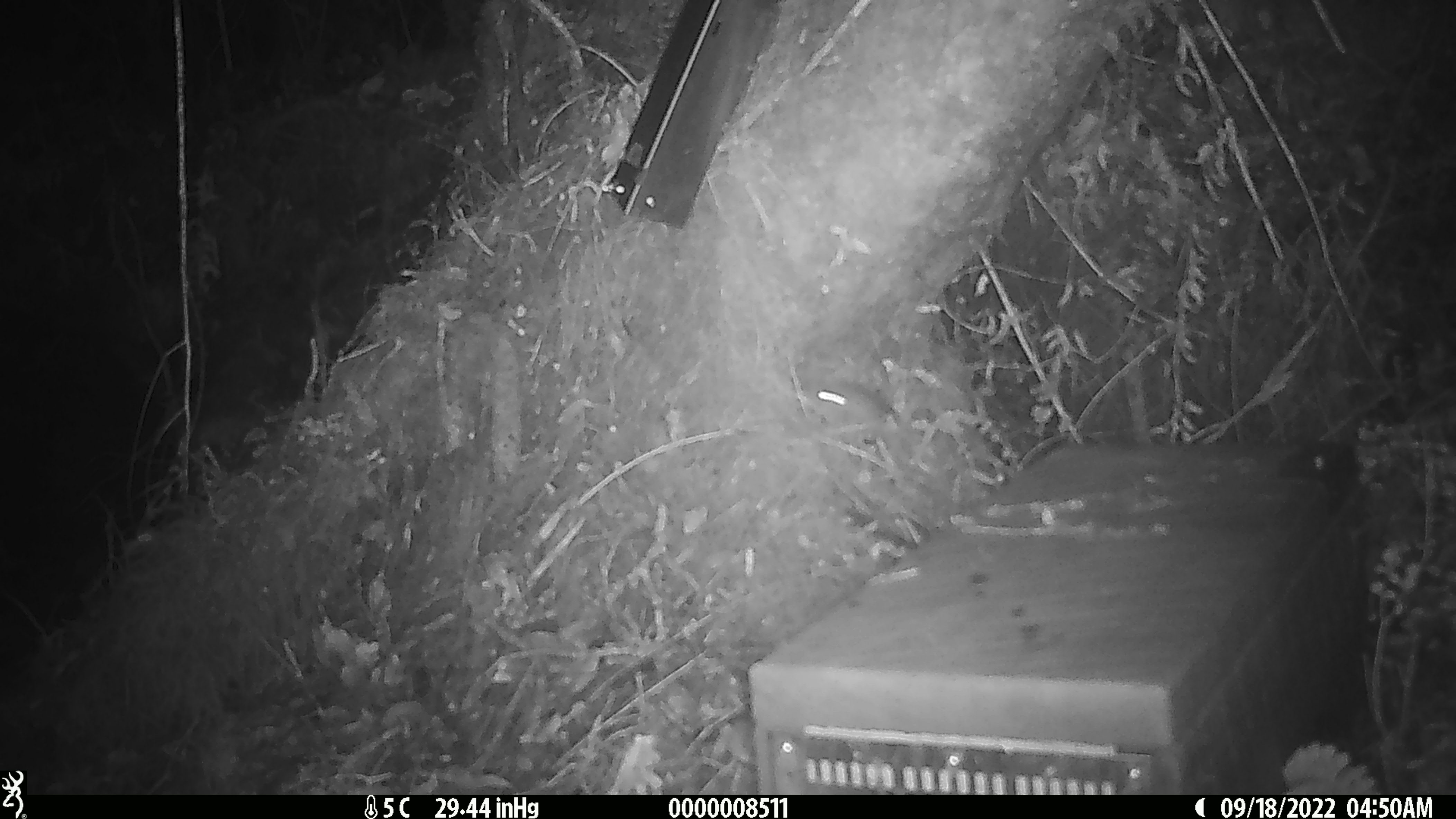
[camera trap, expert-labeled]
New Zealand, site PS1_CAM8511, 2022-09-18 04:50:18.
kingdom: Animalia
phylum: Chordata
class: Mammalia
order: Rodentia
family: Muridae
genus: Mus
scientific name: Mus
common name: mouse